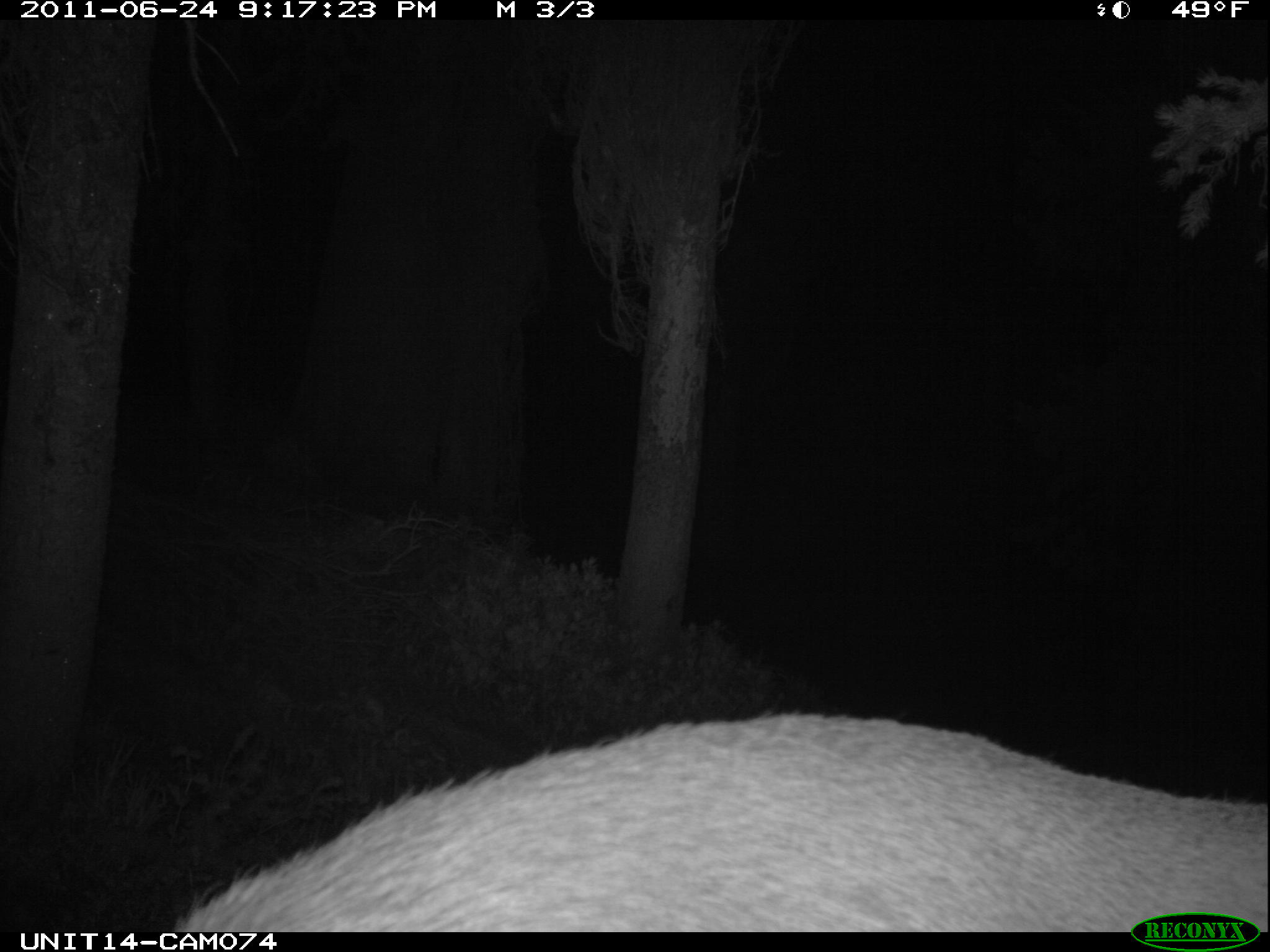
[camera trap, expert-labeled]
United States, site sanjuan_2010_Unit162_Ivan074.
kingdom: Animalia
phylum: Chordata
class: Mammalia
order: Artiodactyla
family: Cervidae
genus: Cervus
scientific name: Cervus elaphus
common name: red deer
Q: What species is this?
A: Cervus elaphus (red deer).